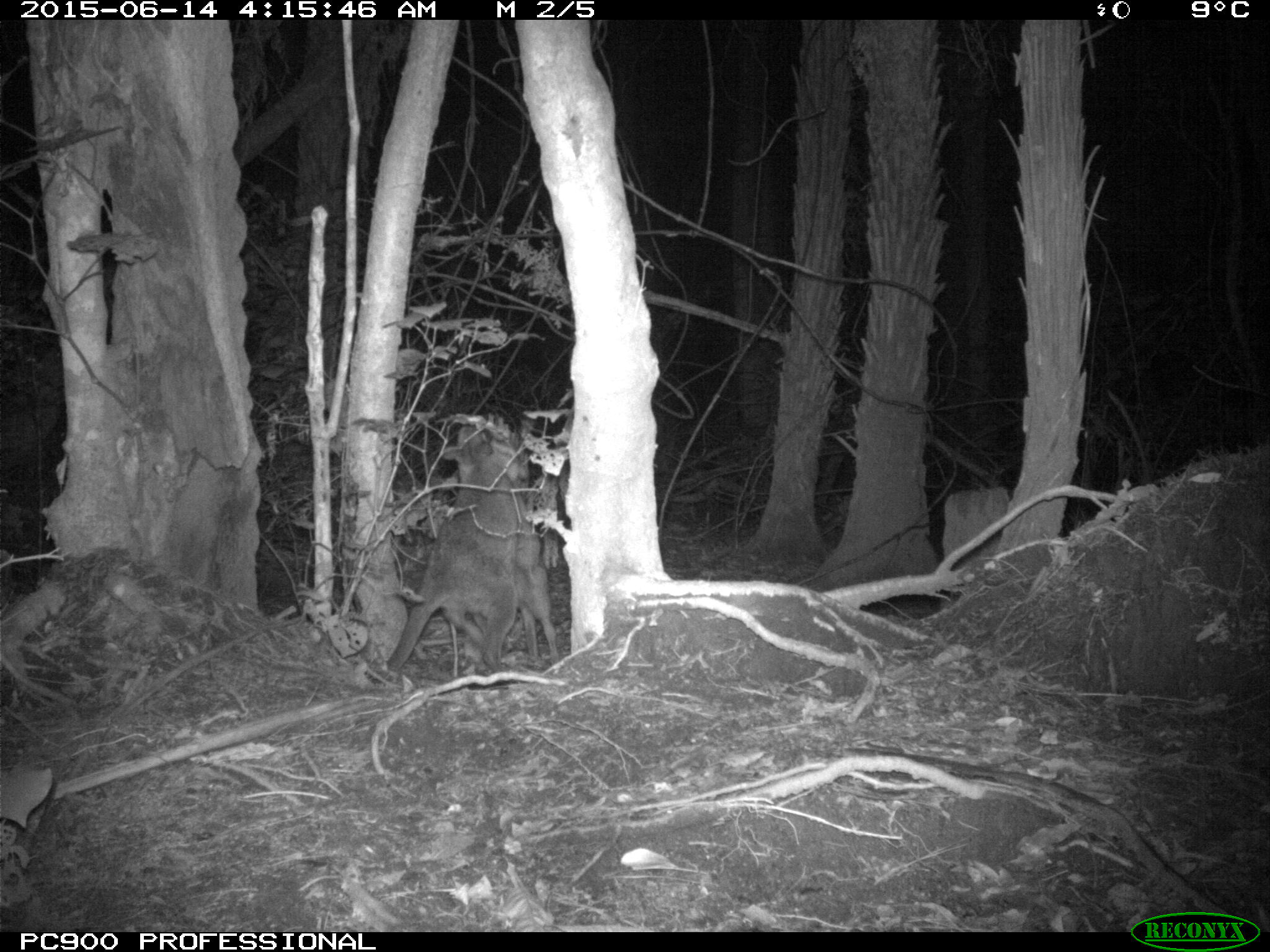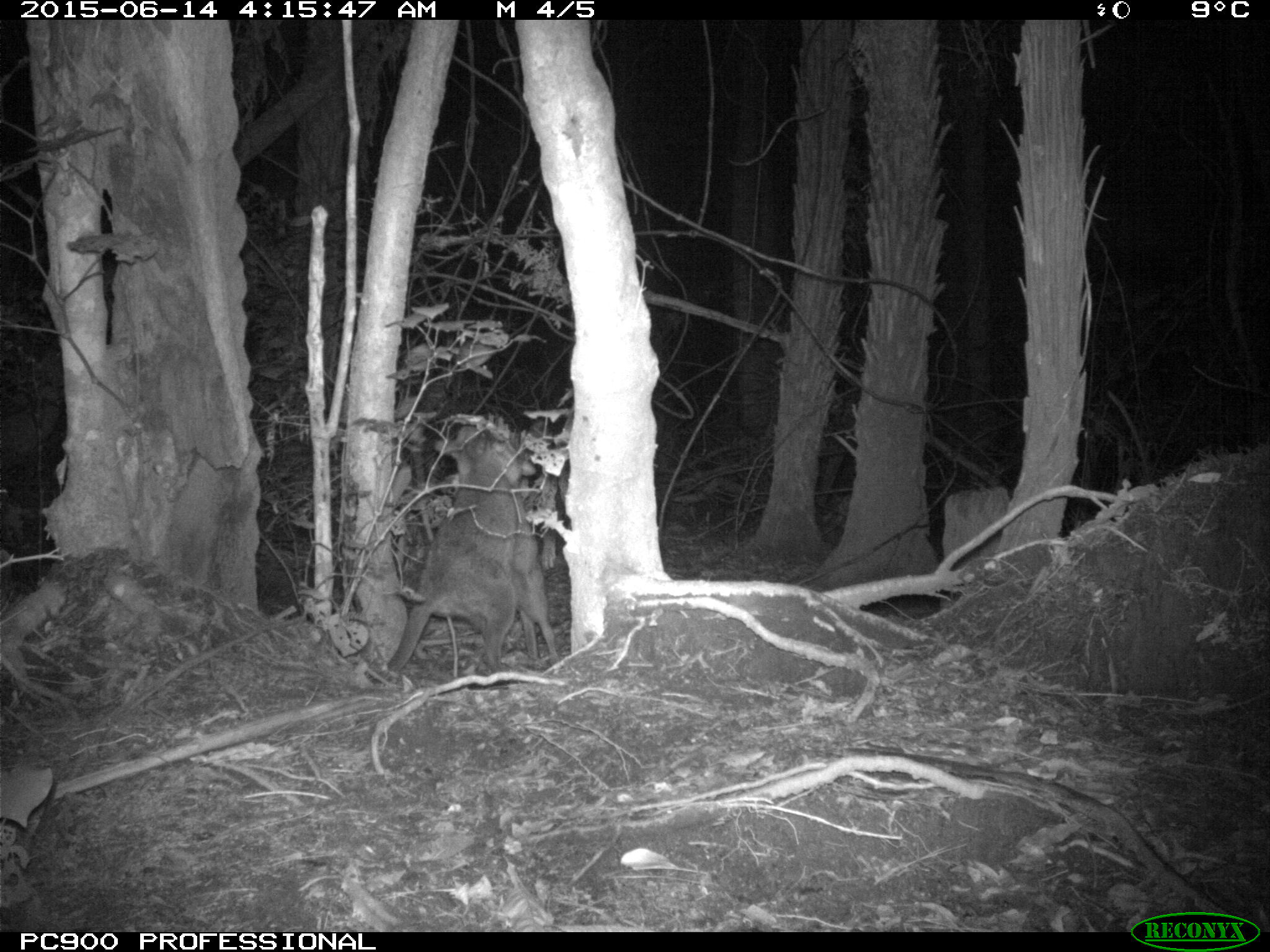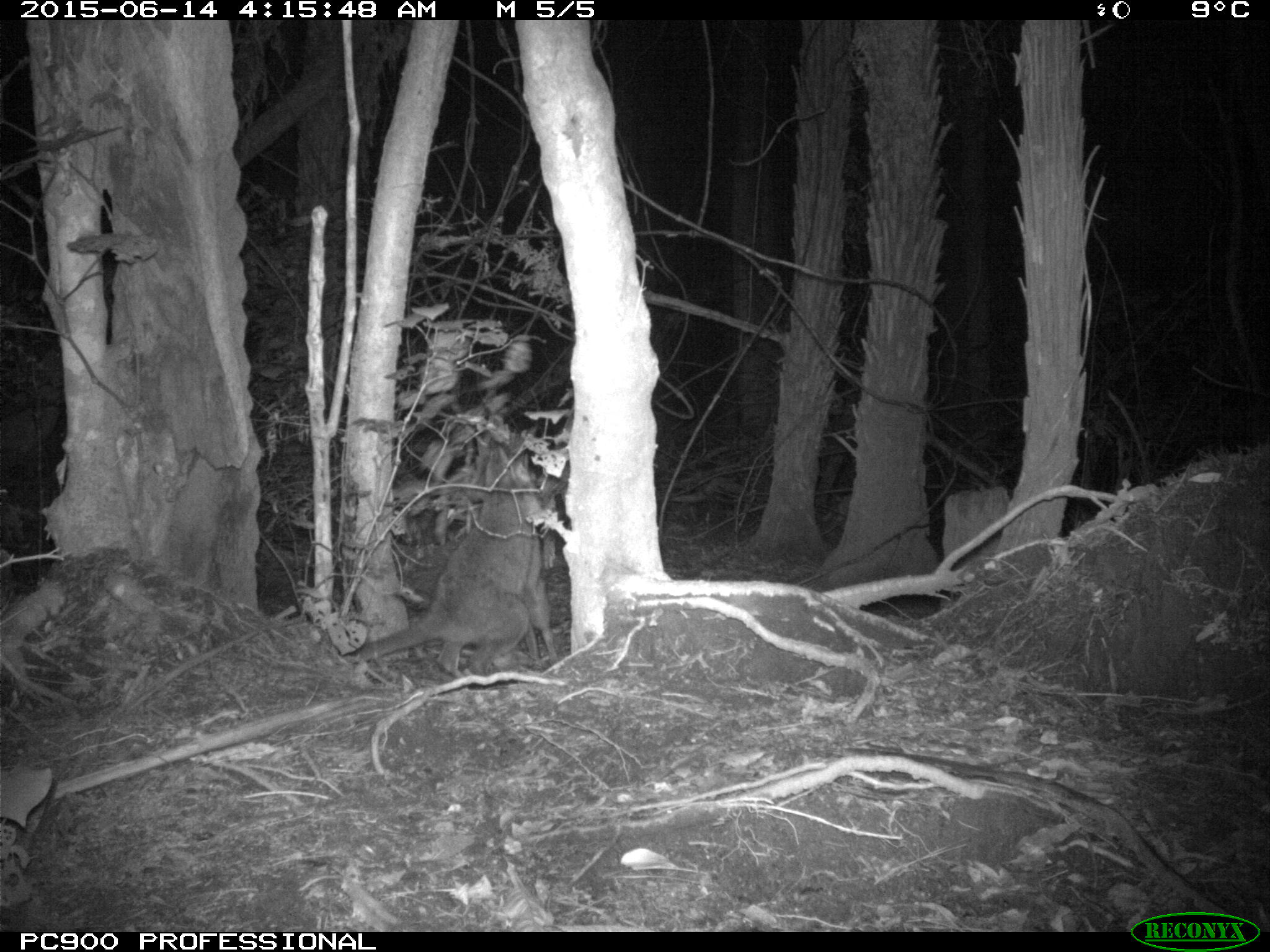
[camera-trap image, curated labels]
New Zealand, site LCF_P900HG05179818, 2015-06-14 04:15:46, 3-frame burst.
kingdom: Animalia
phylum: Chordata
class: Mammalia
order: Diprotodontia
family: Macropodidae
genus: Notamacropus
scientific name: Notamacropus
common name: wallaby